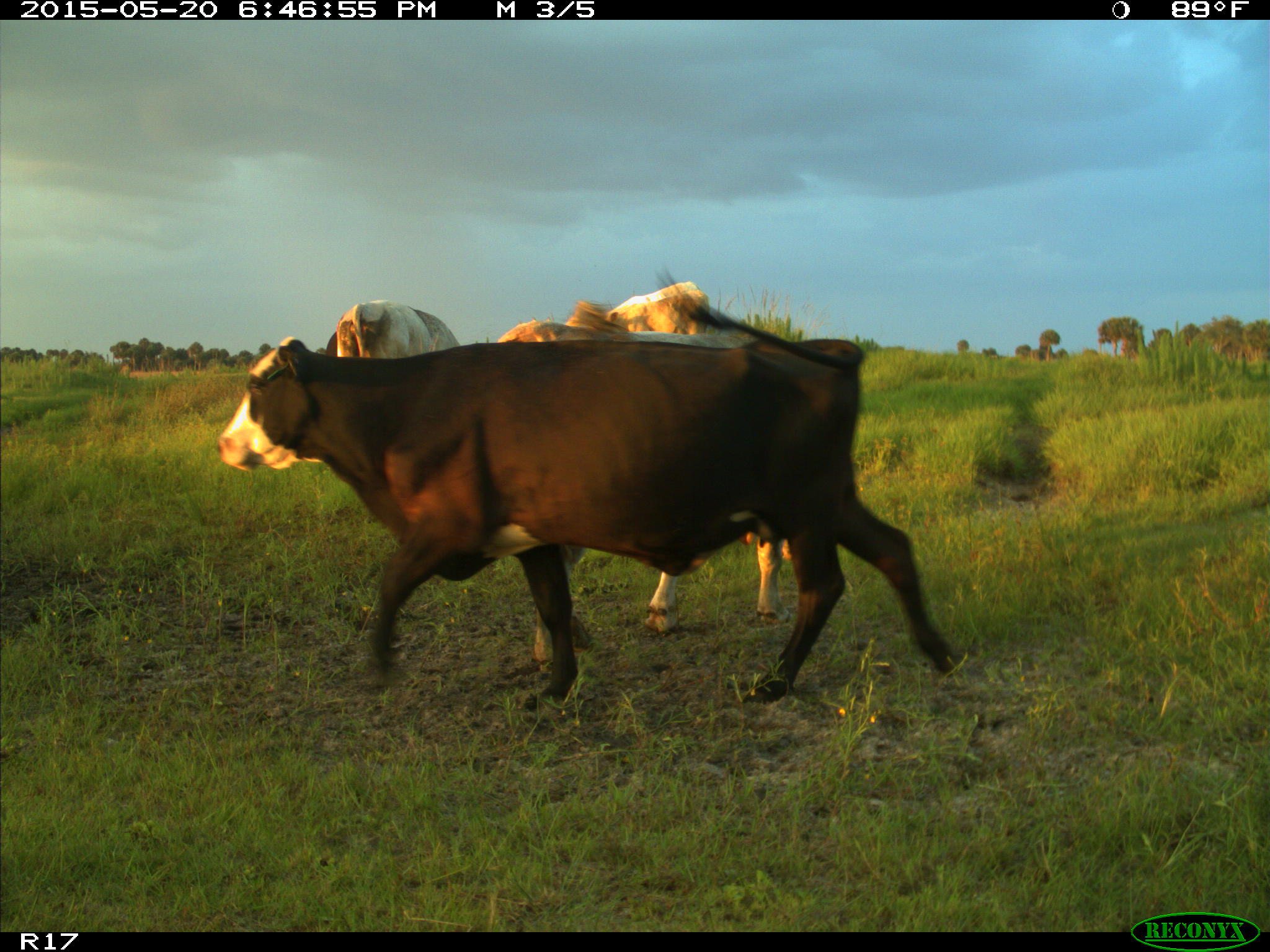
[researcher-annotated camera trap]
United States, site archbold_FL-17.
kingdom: Animalia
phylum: Chordata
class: Mammalia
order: Artiodactyla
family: Bovidae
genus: Bos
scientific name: Bos taurus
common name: domestic cow